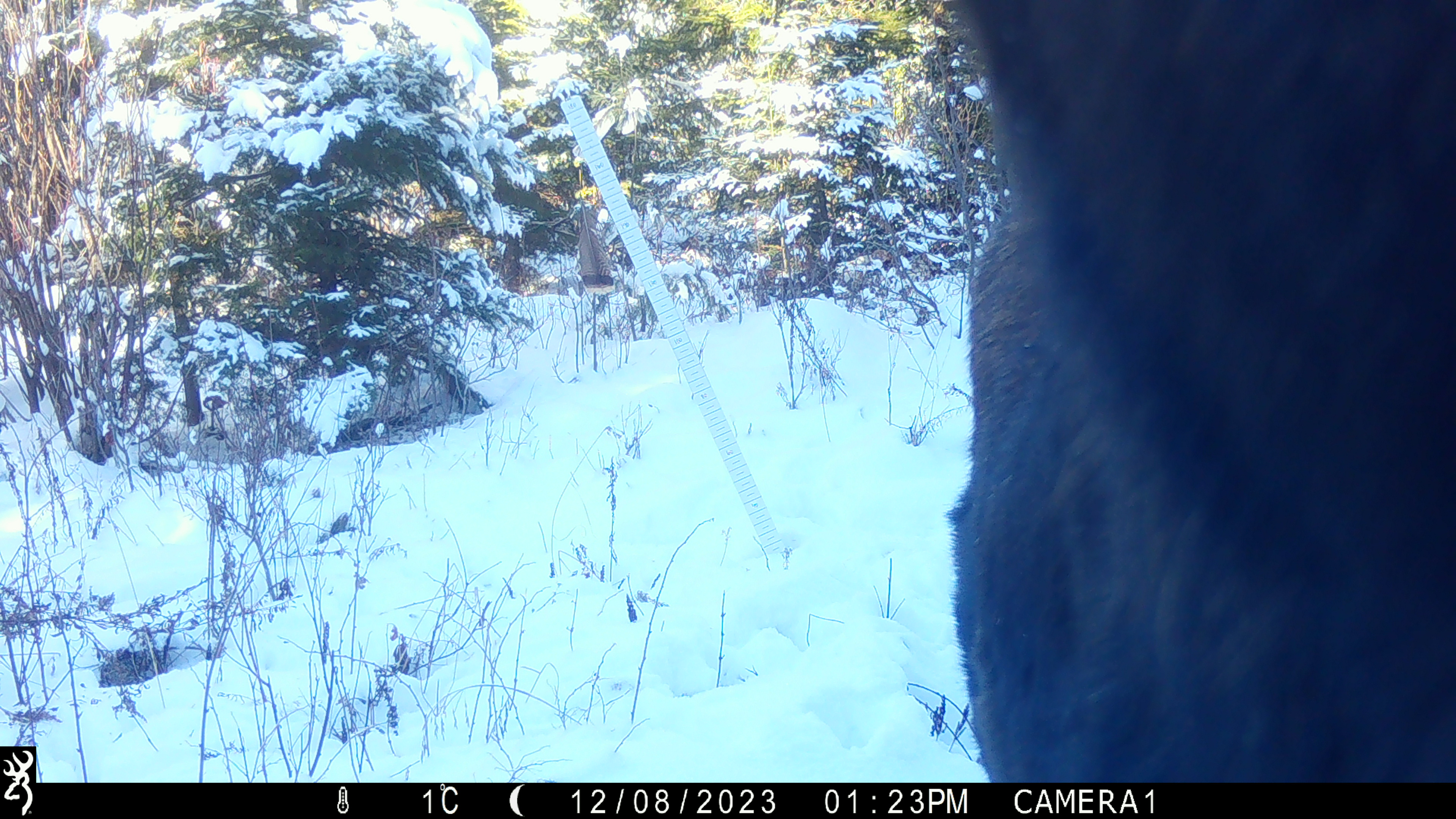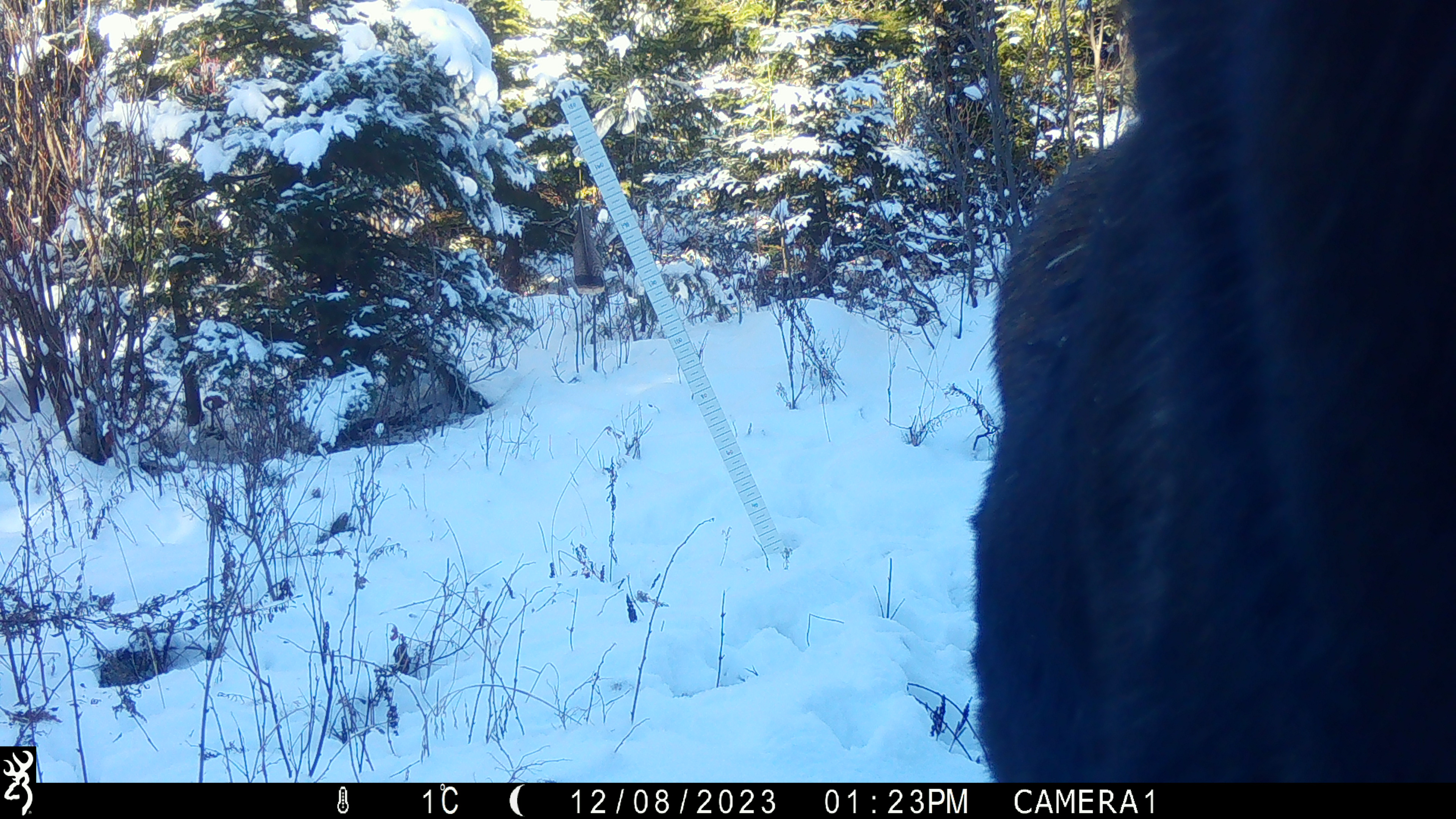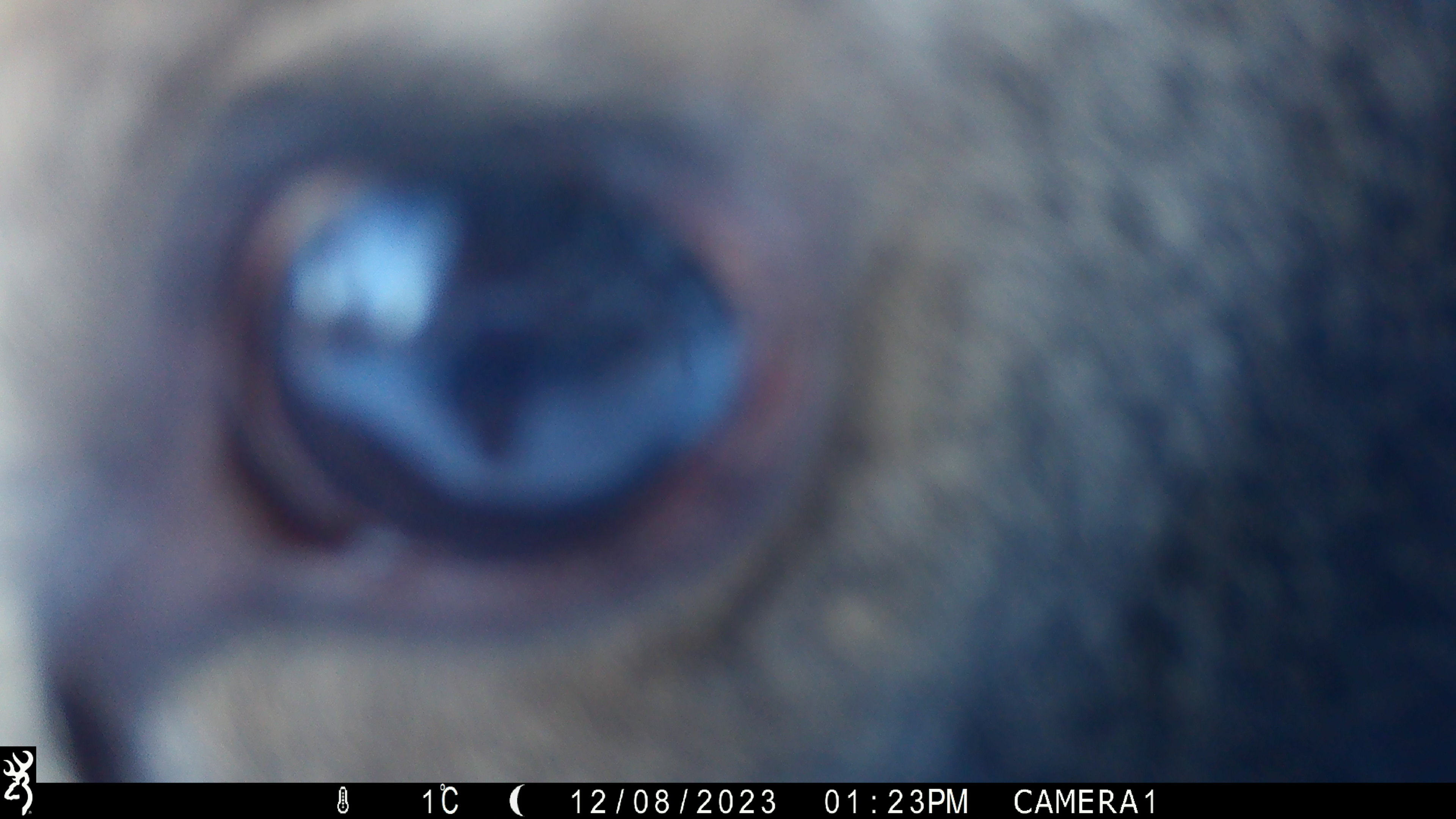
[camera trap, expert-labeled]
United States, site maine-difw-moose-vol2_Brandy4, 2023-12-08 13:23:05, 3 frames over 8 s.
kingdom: Animalia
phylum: Chordata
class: Mammalia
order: Artiodactyla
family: Cervidae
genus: Alces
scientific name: Alces alces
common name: moose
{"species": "moose (Alces alces)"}